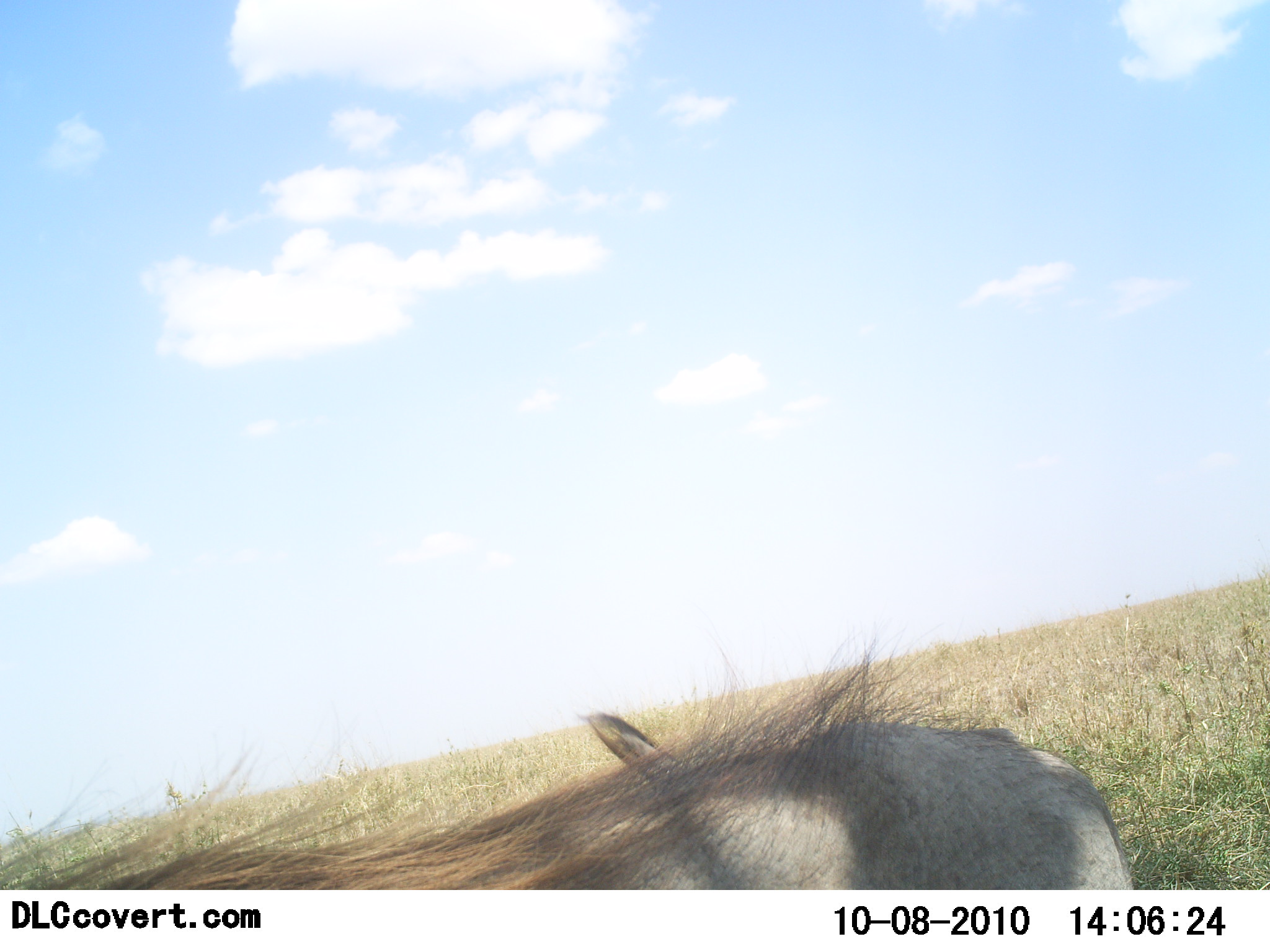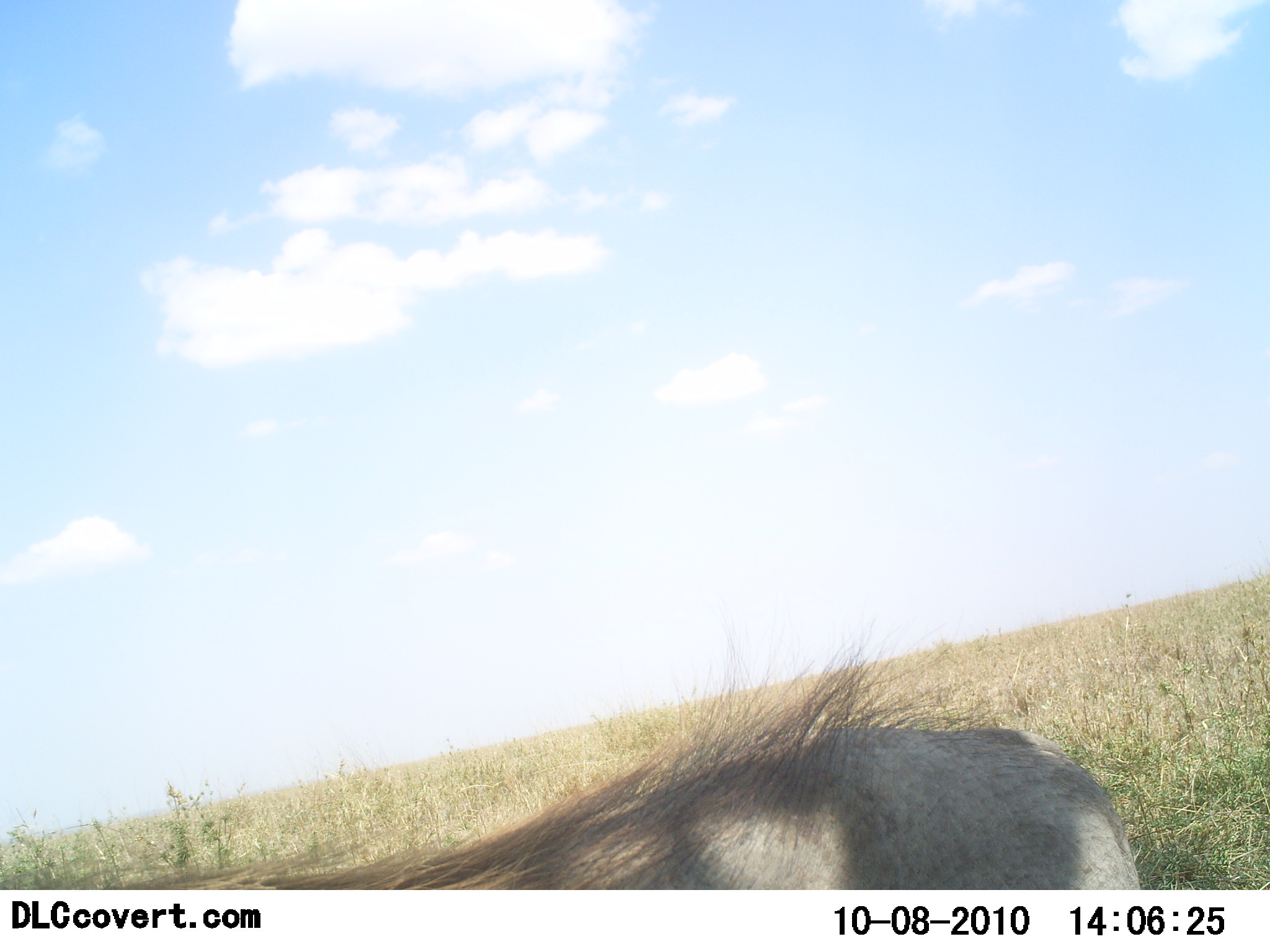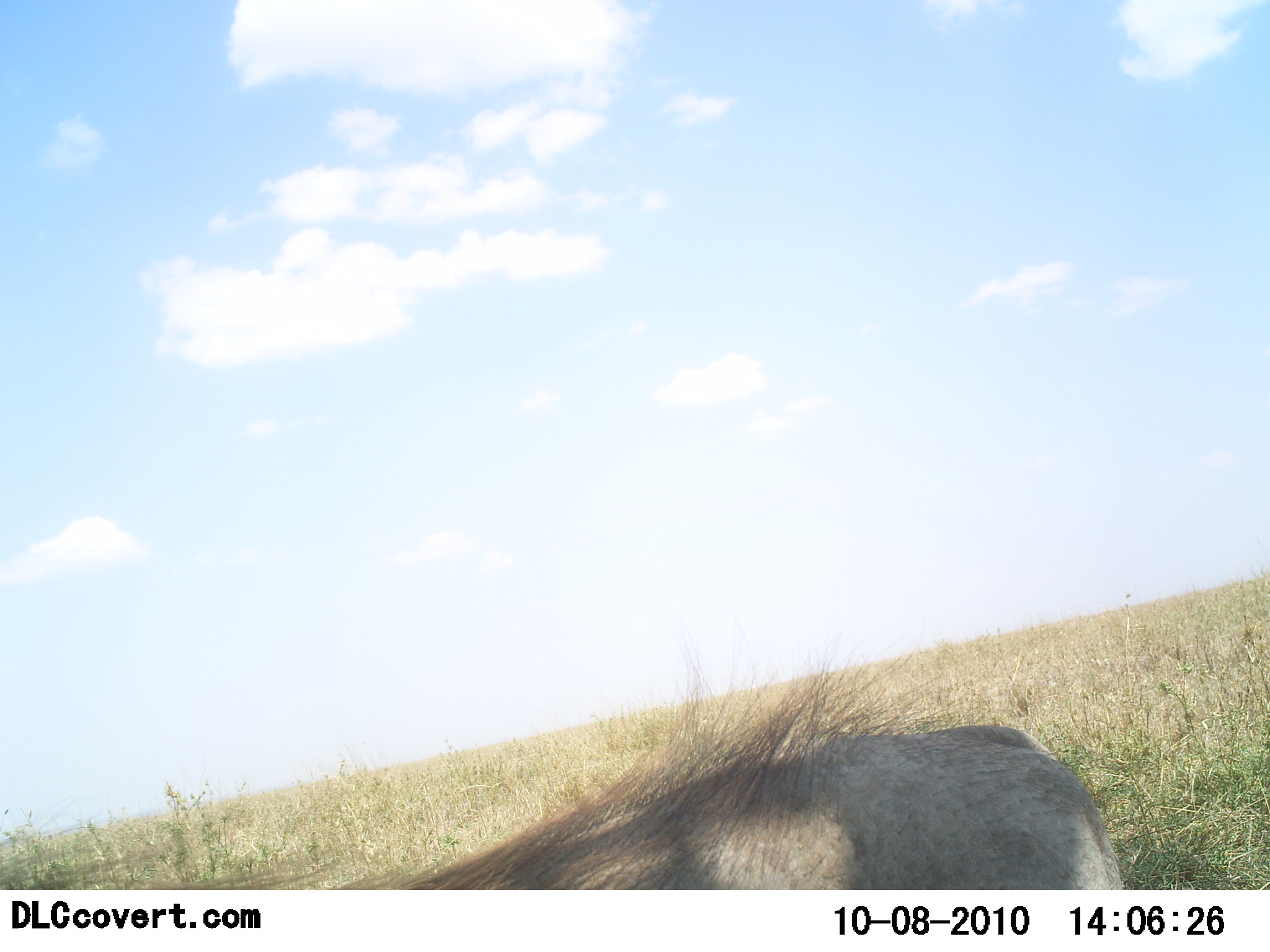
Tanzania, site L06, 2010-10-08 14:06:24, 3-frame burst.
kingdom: Animalia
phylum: Chordata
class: Mammalia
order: Artiodactyla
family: Suidae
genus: Phacochoerus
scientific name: Phacochoerus africanus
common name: warthog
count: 1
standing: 100%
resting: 0%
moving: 0%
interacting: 0%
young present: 0%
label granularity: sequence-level